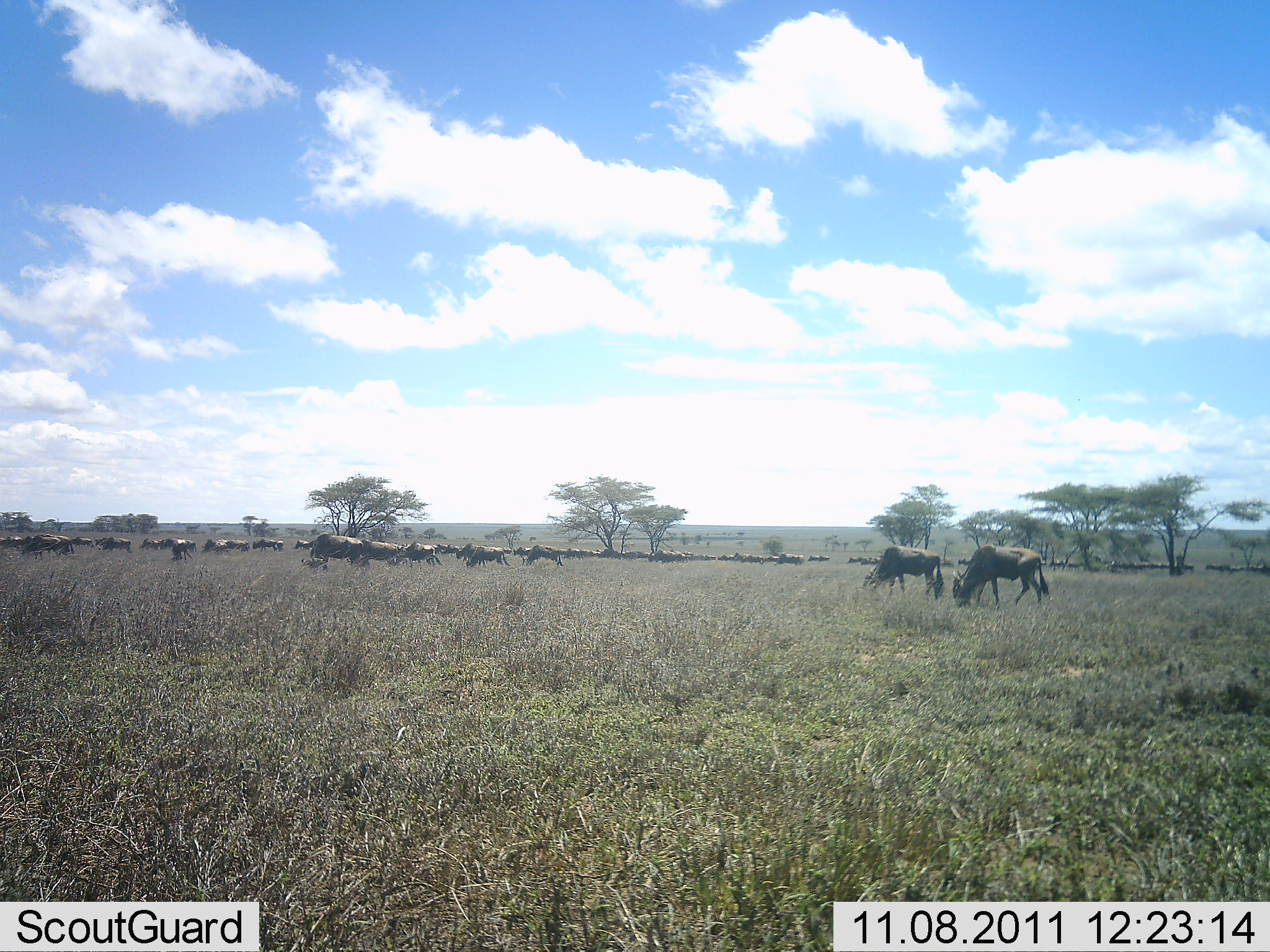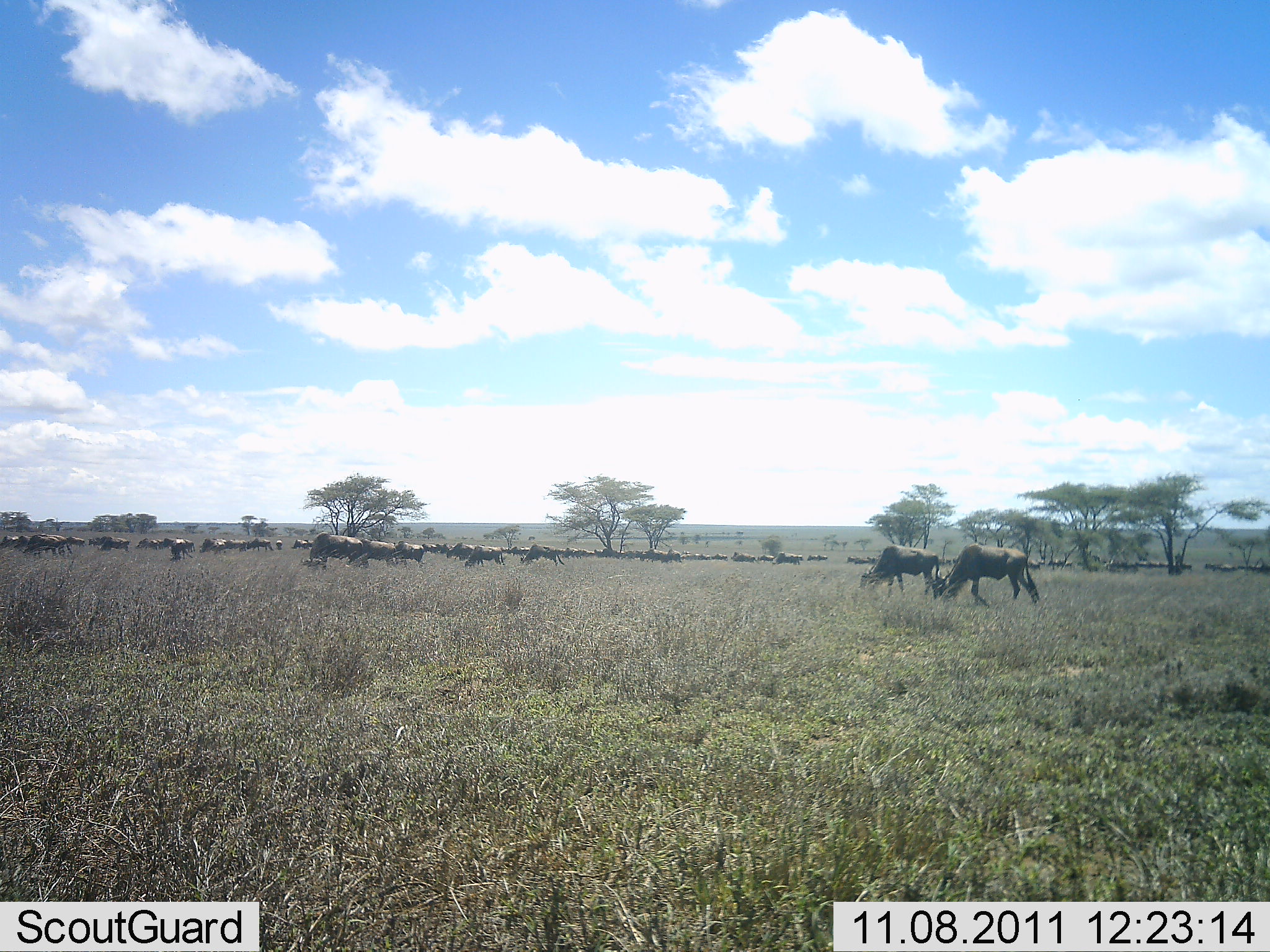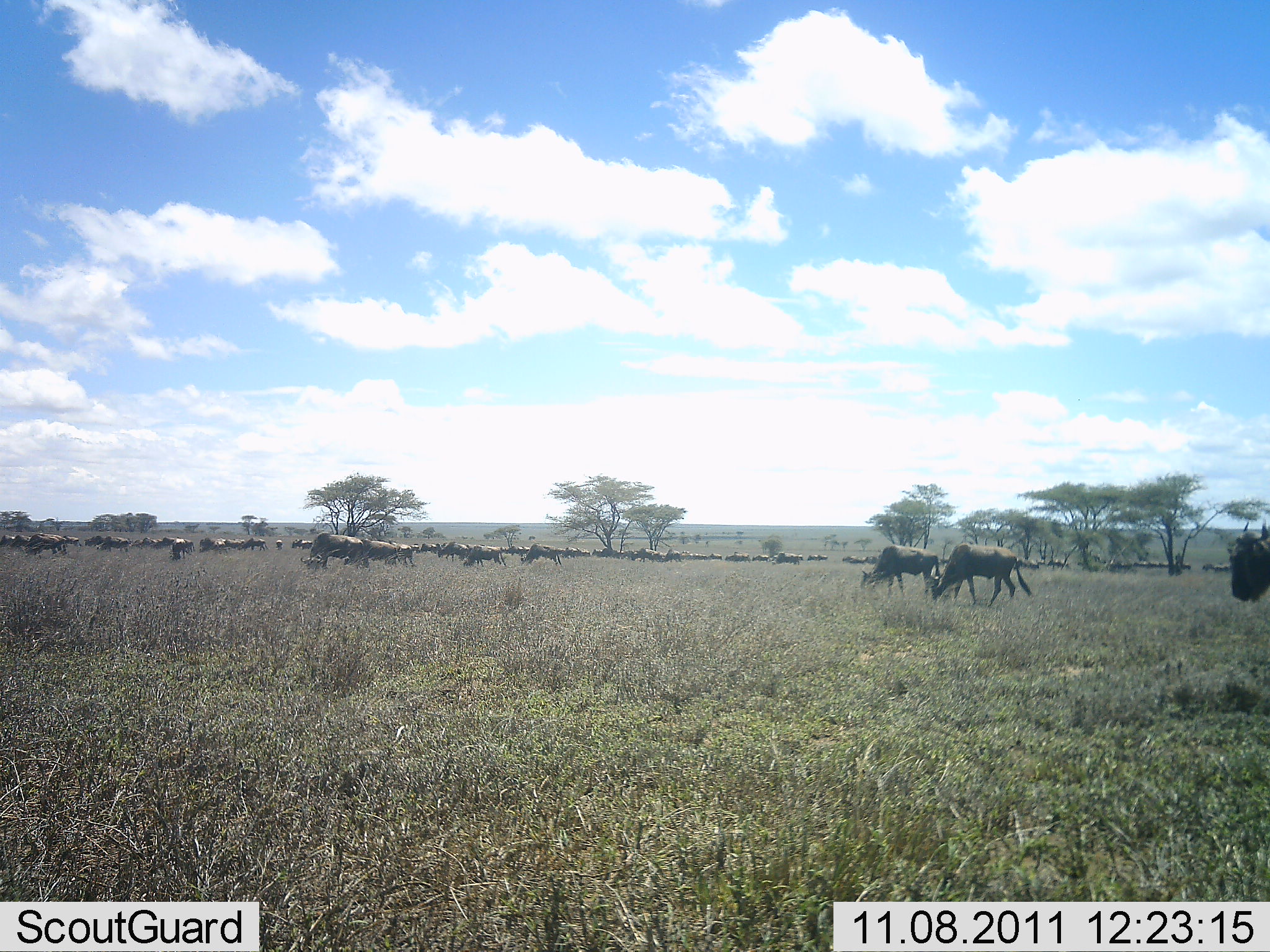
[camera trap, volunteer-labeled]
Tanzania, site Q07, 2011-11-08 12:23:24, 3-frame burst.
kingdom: Animalia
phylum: Chordata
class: Mammalia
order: Artiodactyla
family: Bovidae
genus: Connochaetes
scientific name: Connochaetes taurinus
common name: blue wildebeest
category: wildebeest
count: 51+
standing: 50%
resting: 0%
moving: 58%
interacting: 0%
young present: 0%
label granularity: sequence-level